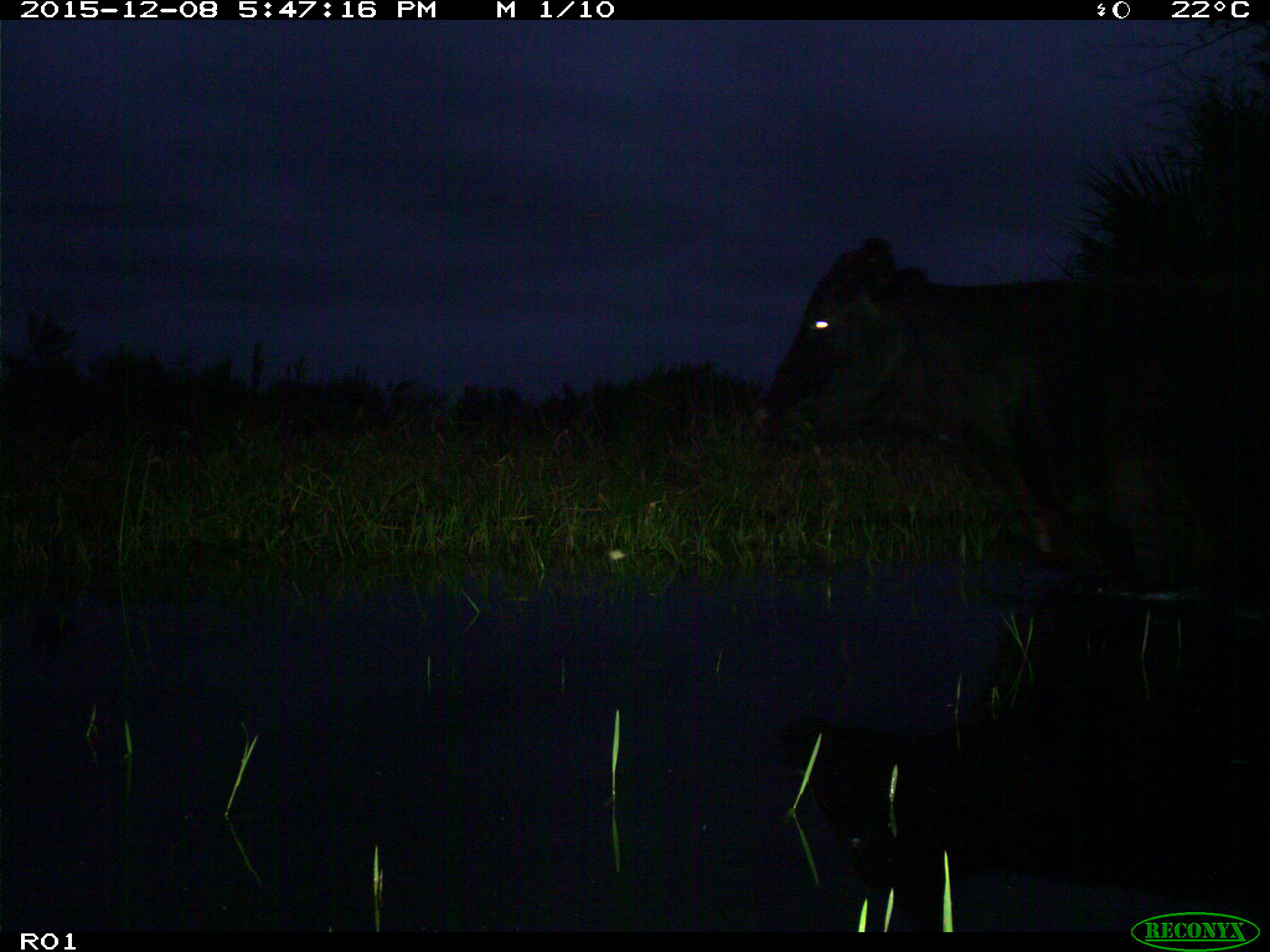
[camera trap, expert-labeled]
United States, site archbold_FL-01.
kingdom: Animalia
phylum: Chordata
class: Mammalia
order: Artiodactyla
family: Bovidae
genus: Bos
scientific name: Bos taurus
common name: domestic cow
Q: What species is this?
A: Bos taurus (domestic cow).